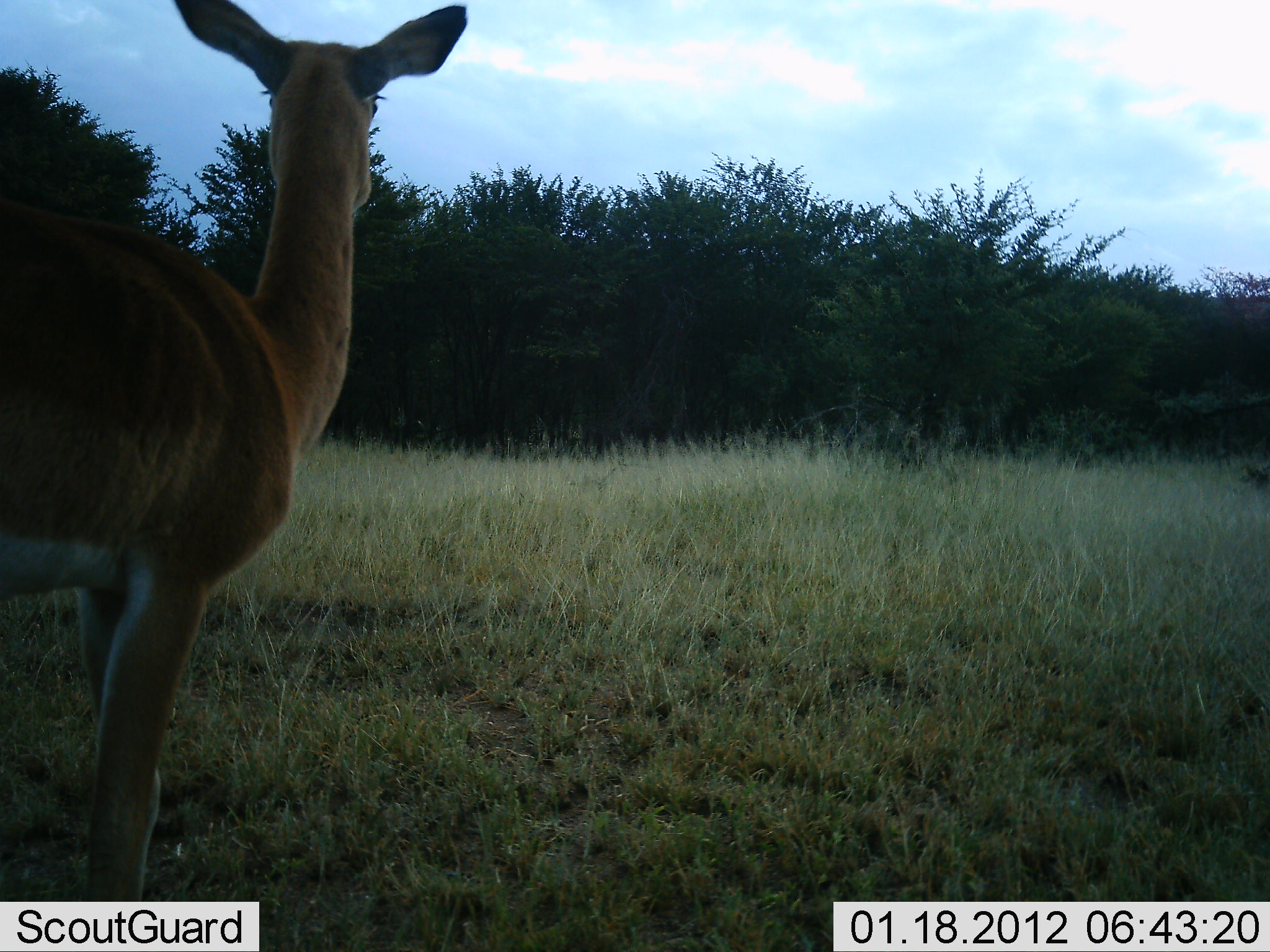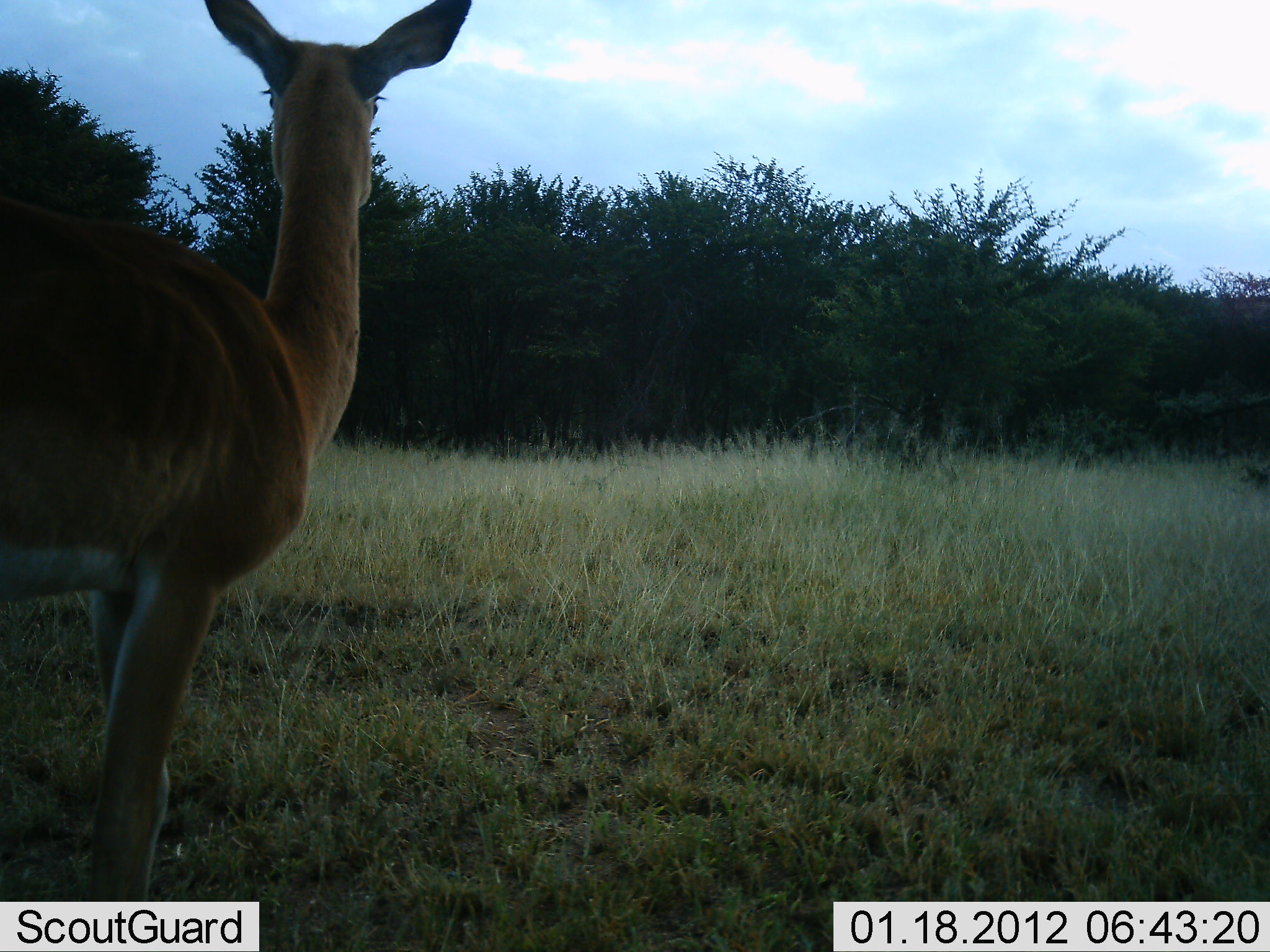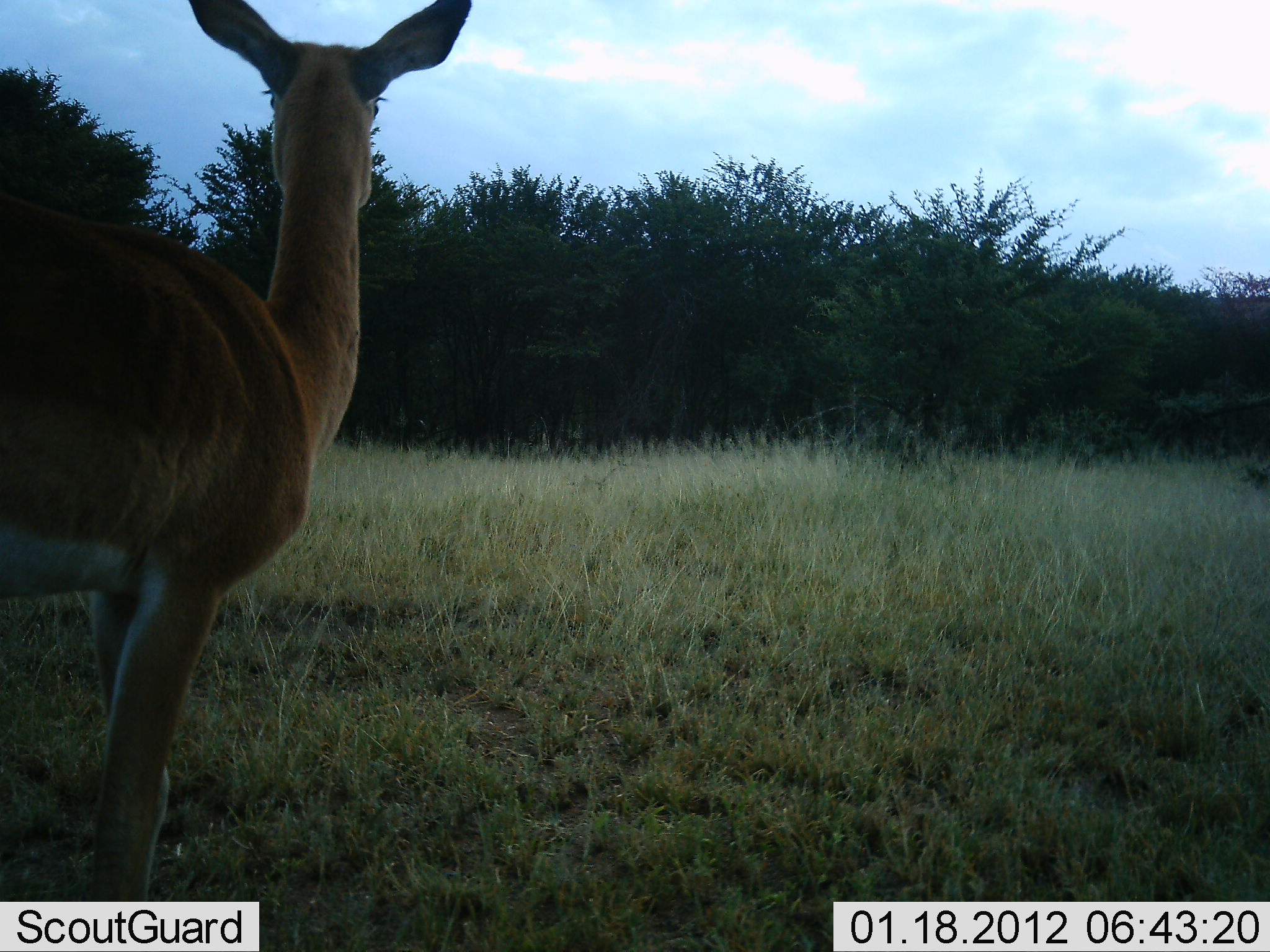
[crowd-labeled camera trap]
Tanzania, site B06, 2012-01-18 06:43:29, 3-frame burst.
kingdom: Animalia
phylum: Chordata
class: Mammalia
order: Artiodactyla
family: Bovidae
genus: Aepyceros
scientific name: Aepyceros melampus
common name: impala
Impala (Aepyceros melampus), count 1. Behavior (volunteer vote fractions): standing 100%, resting 0%, moving 0%, interacting 0%. Young present (vote fraction): 0%. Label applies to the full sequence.